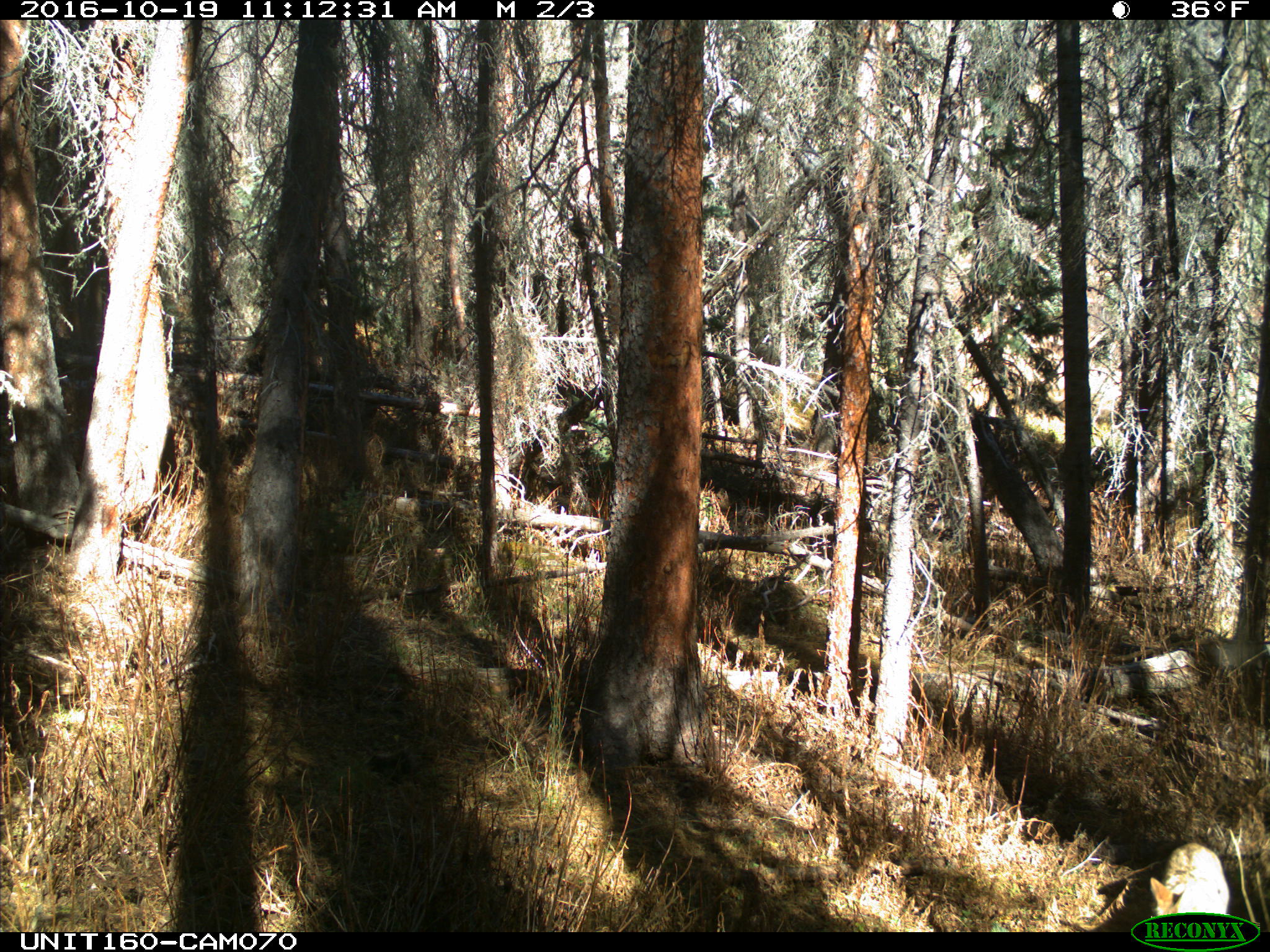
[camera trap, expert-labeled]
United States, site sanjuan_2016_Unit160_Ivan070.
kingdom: Animalia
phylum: Chordata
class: Mammalia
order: Carnivora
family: Canidae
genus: Canis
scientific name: Canis latrans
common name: coyote